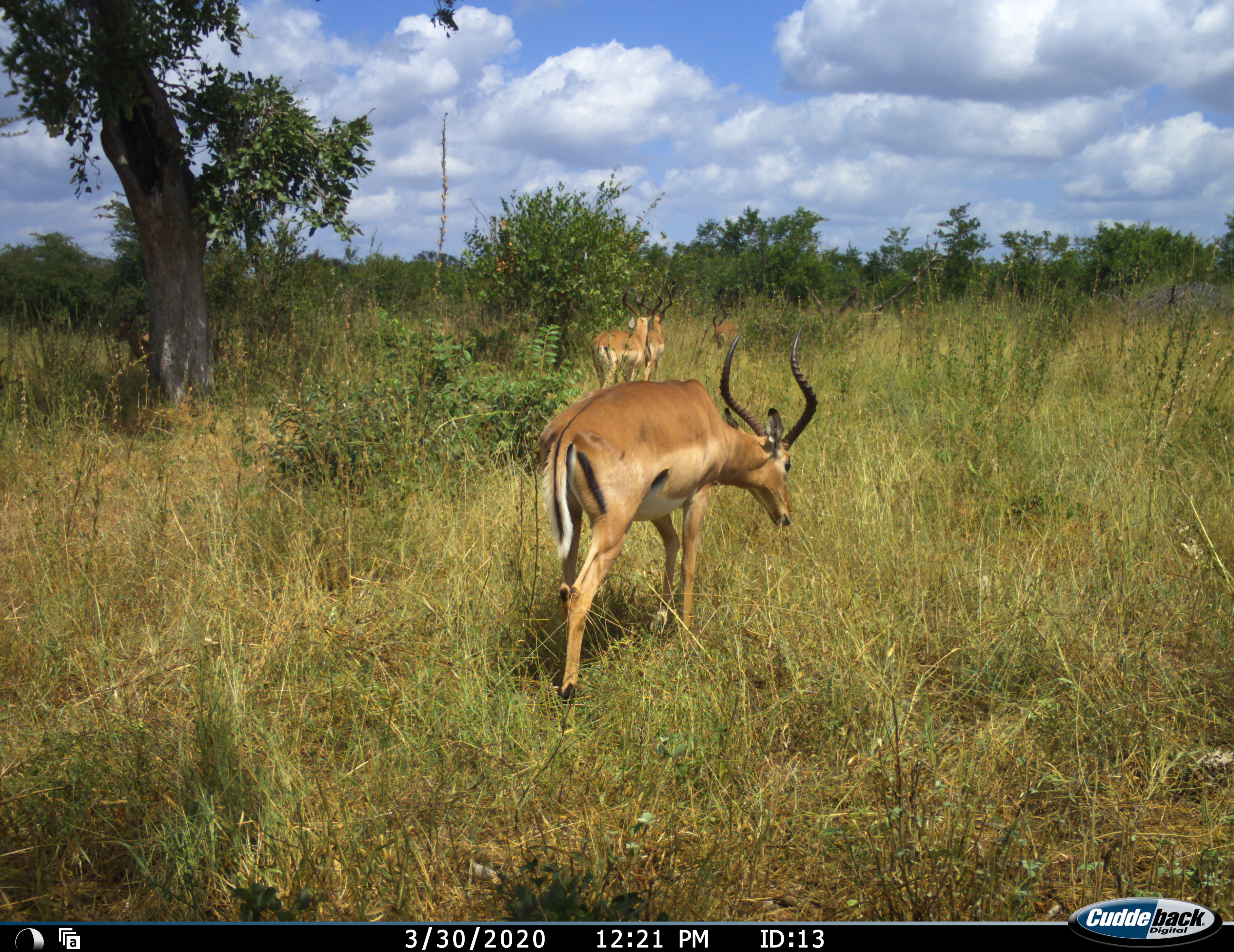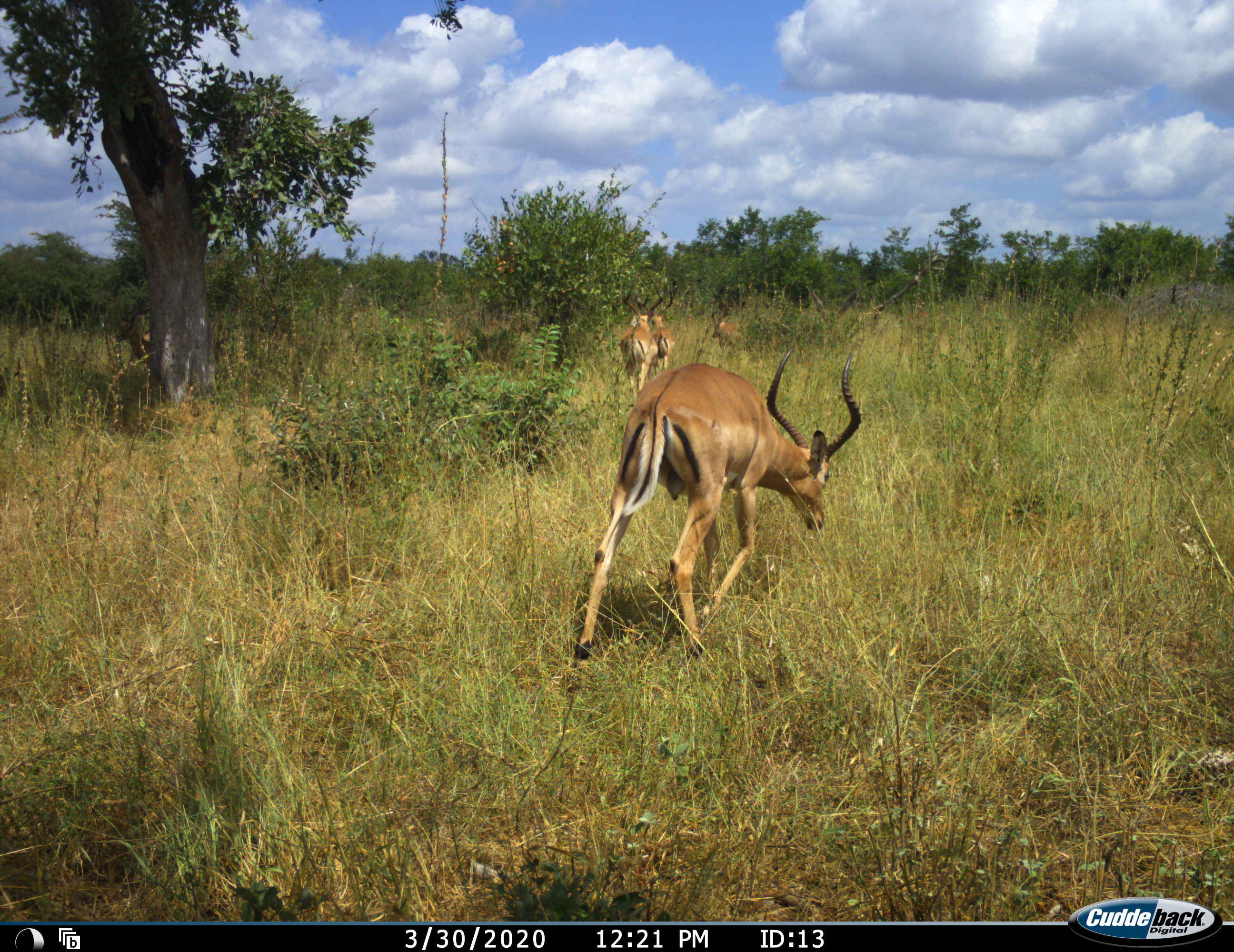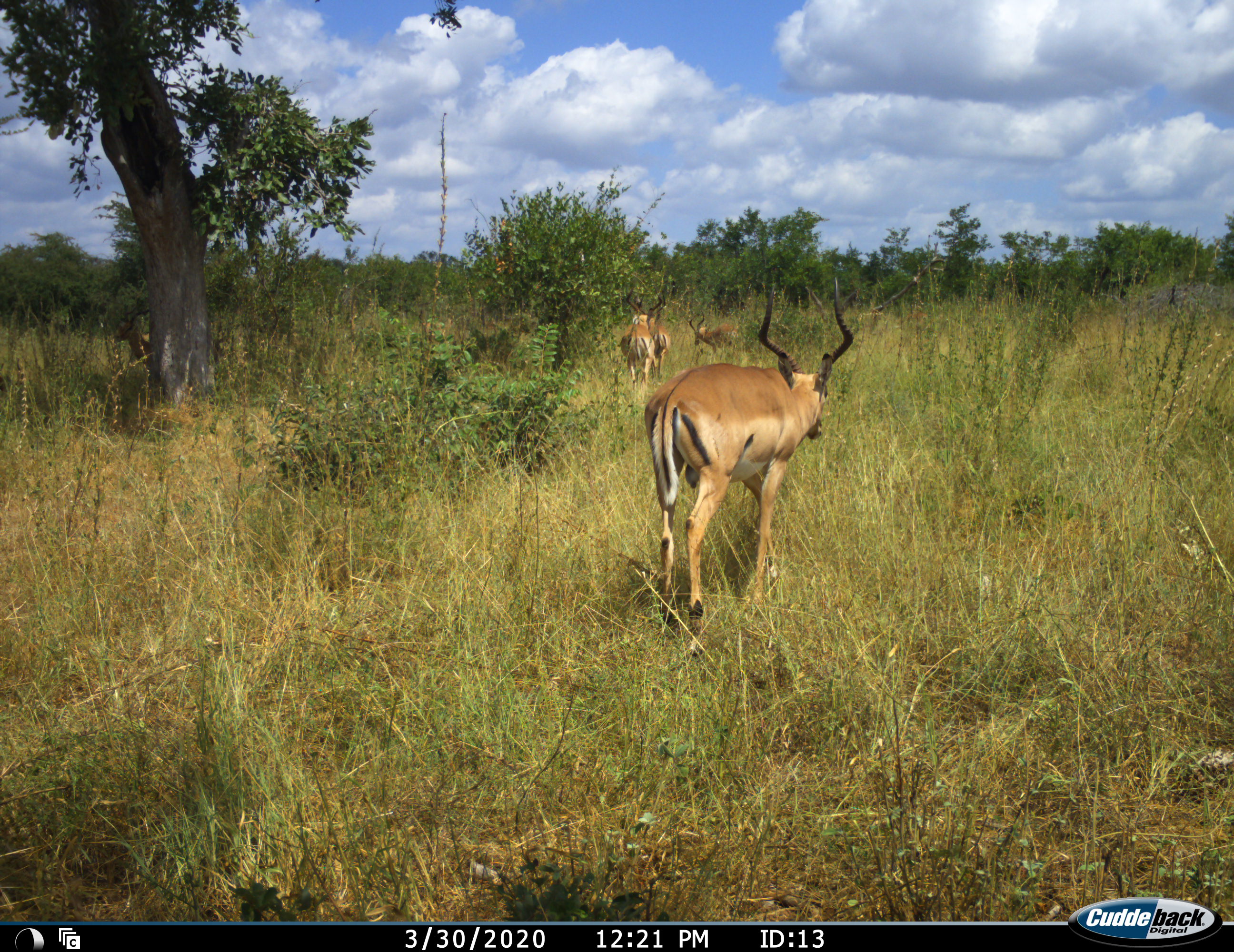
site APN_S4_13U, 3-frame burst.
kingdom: Animalia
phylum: Chordata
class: Mammalia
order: Artiodactyla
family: Bovidae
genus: Aepyceros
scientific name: Aepyceros melampus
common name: impala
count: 4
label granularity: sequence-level